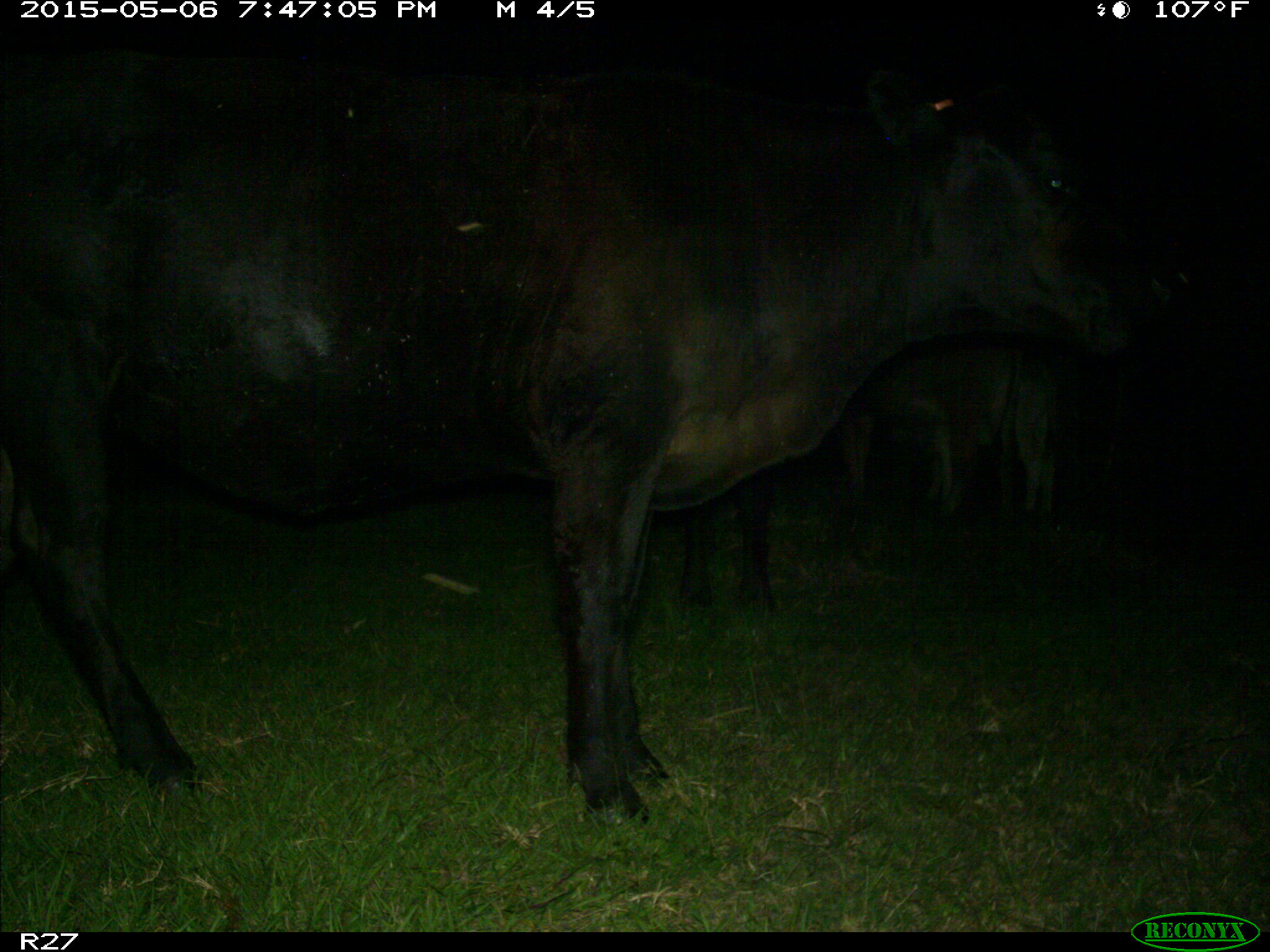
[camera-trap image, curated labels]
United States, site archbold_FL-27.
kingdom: Animalia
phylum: Chordata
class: Mammalia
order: Artiodactyla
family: Bovidae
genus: Bos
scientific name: Bos taurus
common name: domestic cow